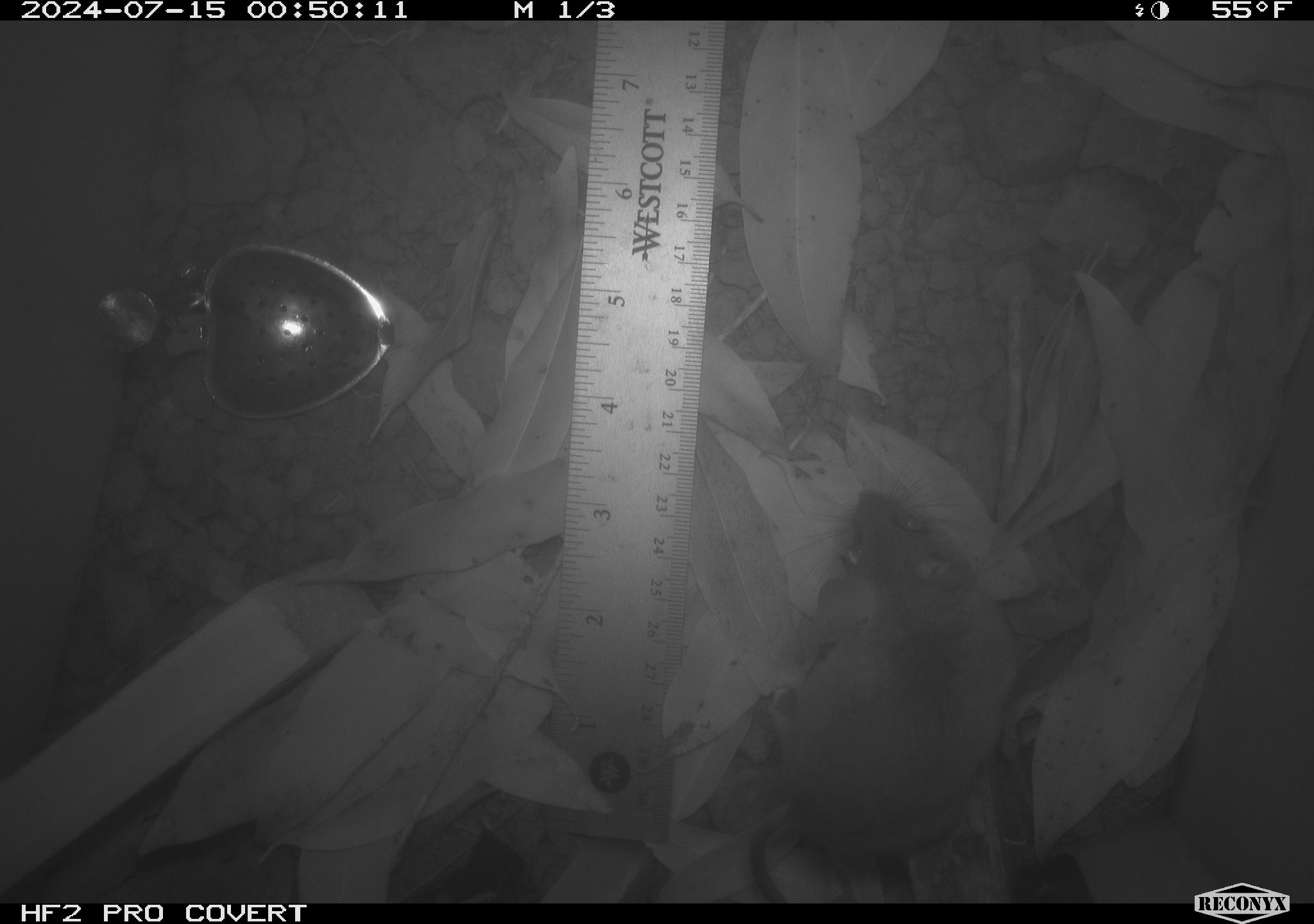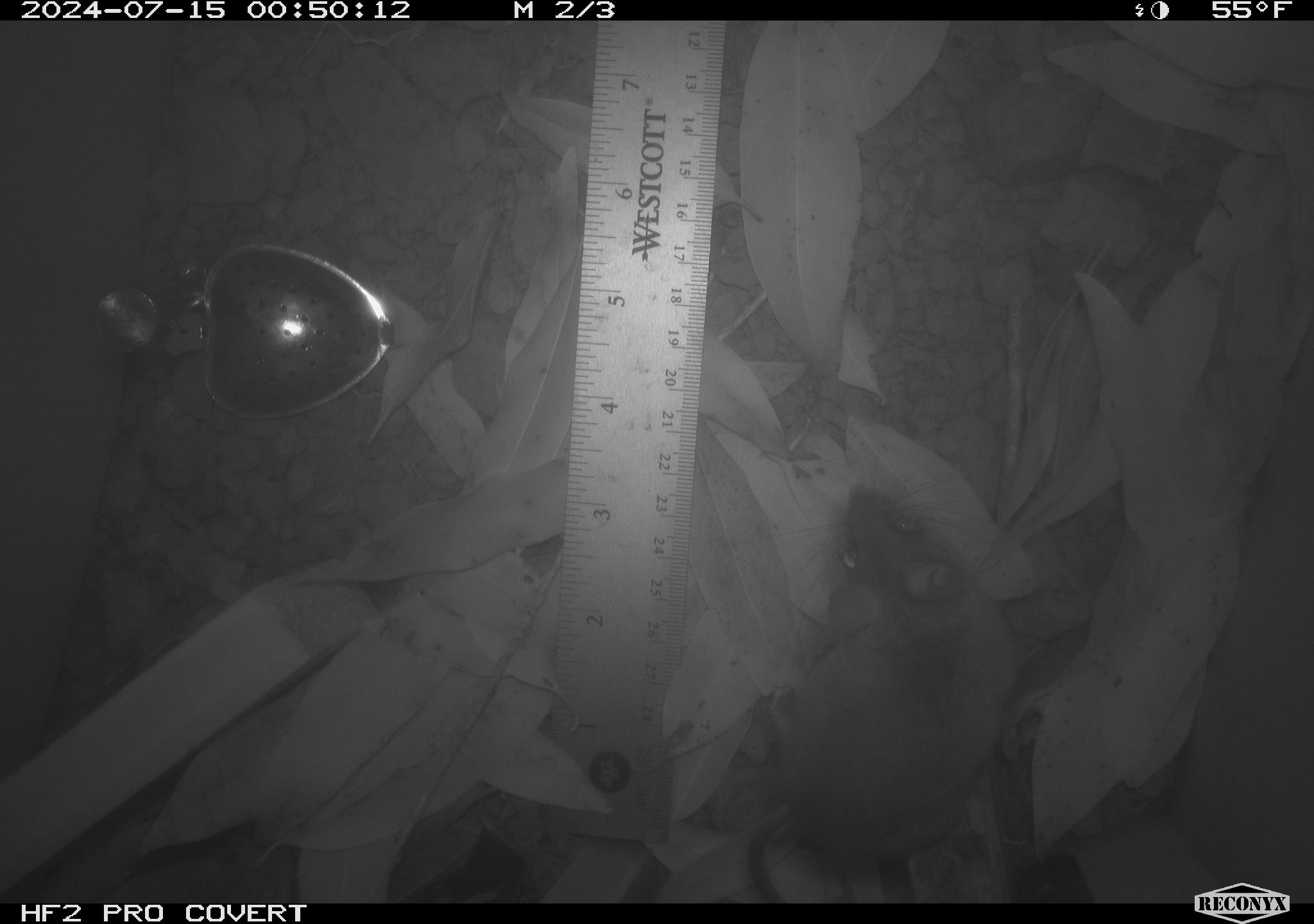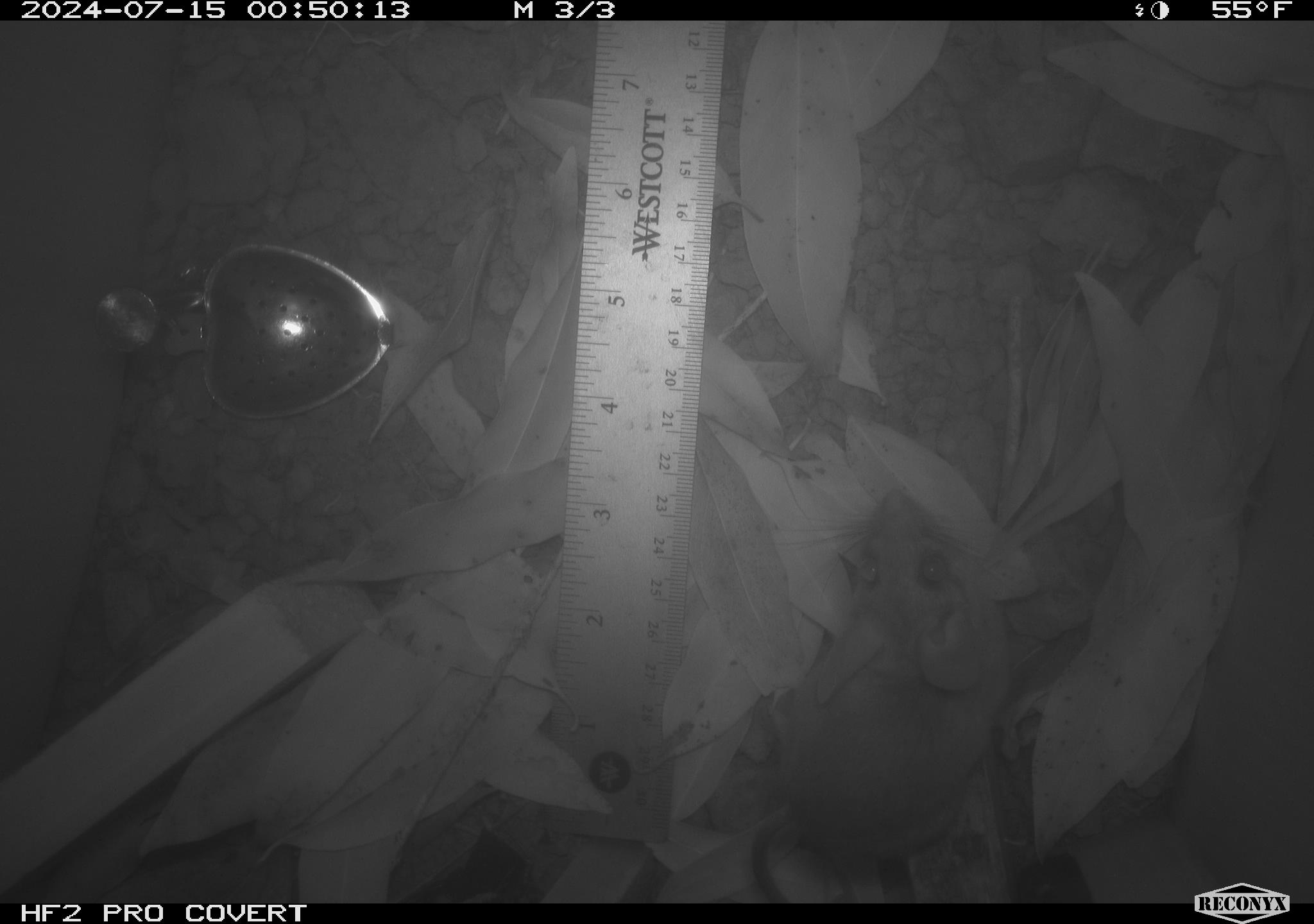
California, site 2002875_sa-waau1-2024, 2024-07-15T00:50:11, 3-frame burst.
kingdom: Animalia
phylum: Chordata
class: Mammalia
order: Rodentia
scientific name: Rodentia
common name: rodent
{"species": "rodent (Rodentia)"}